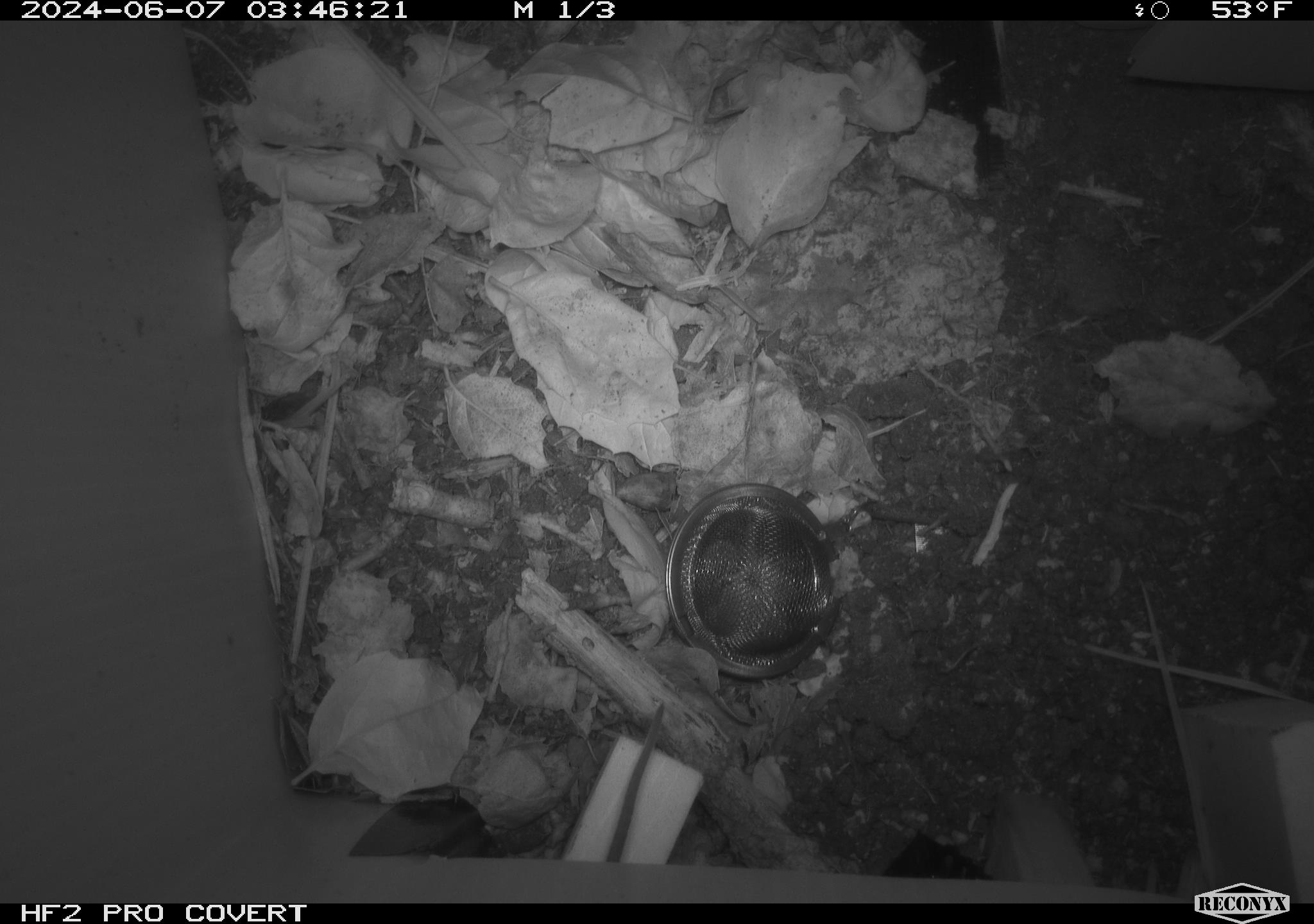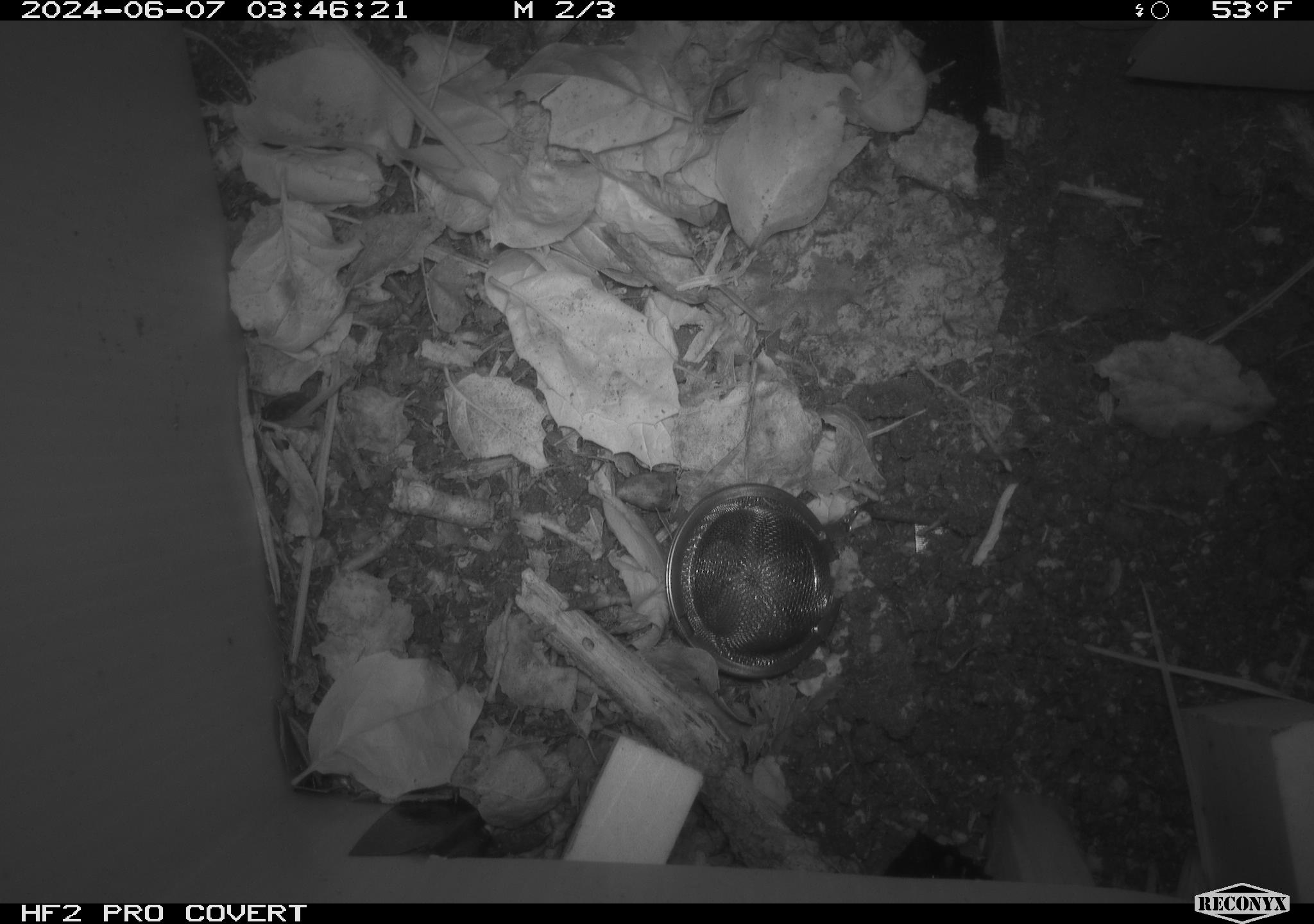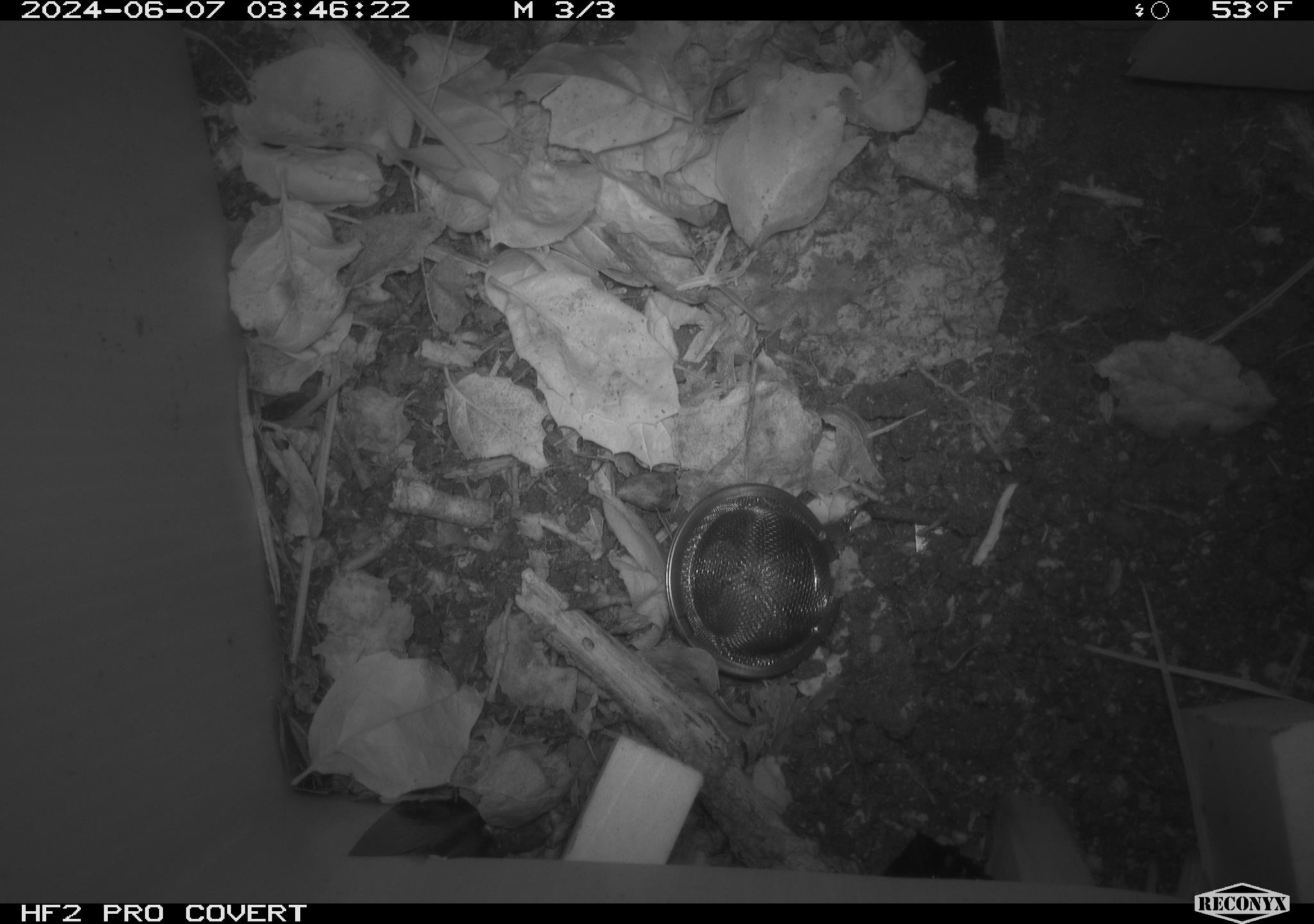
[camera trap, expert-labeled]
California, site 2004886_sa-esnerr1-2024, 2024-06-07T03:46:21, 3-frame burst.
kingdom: Animalia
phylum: Chordata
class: Mammalia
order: Rodentia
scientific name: Rodentia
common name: rodent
Rodent (Rodentia).